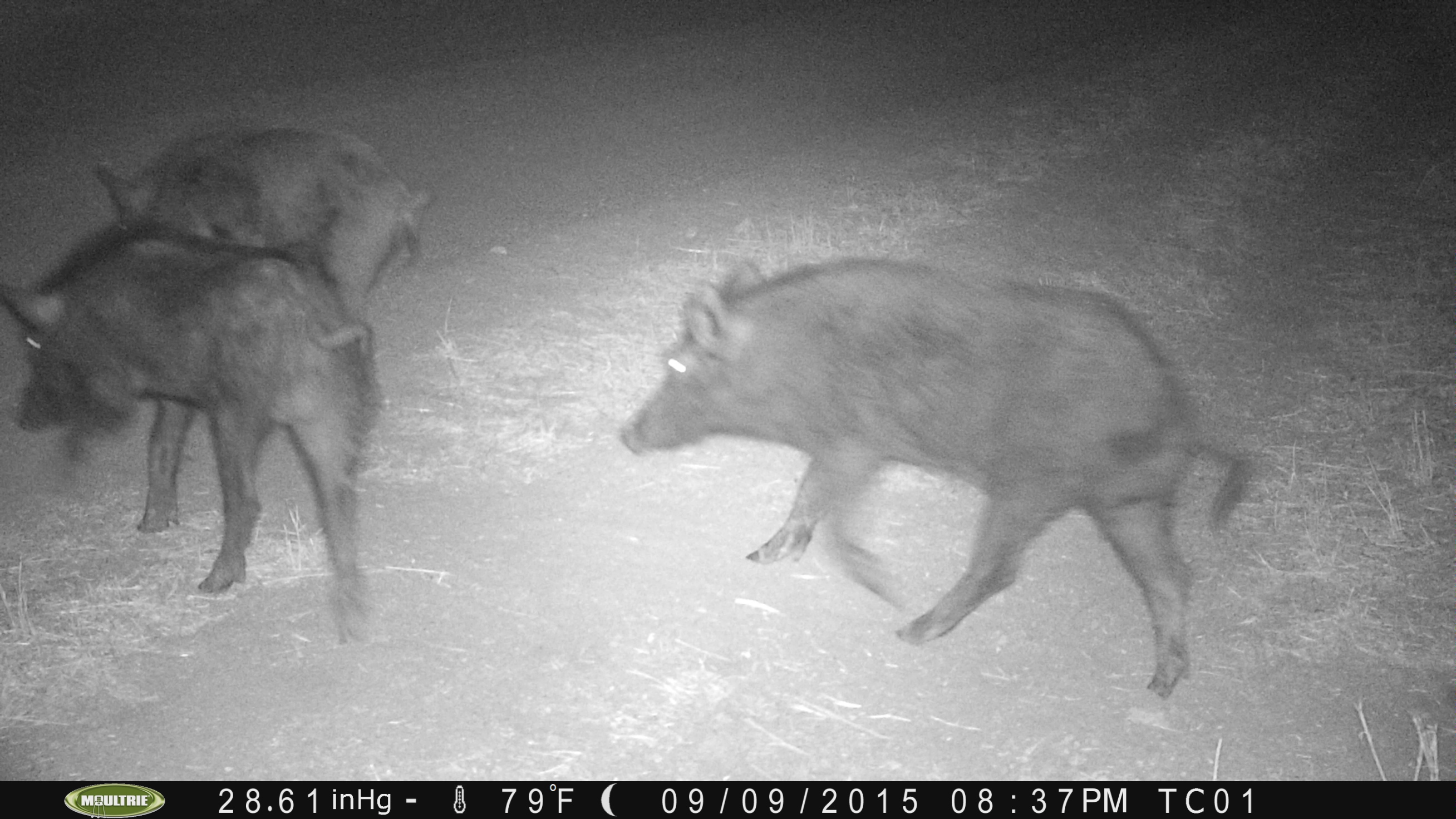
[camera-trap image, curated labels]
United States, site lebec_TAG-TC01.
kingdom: Animalia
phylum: Chordata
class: Mammalia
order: Artiodactyla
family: Suidae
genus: Sus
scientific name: Sus scrofa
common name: wild boar